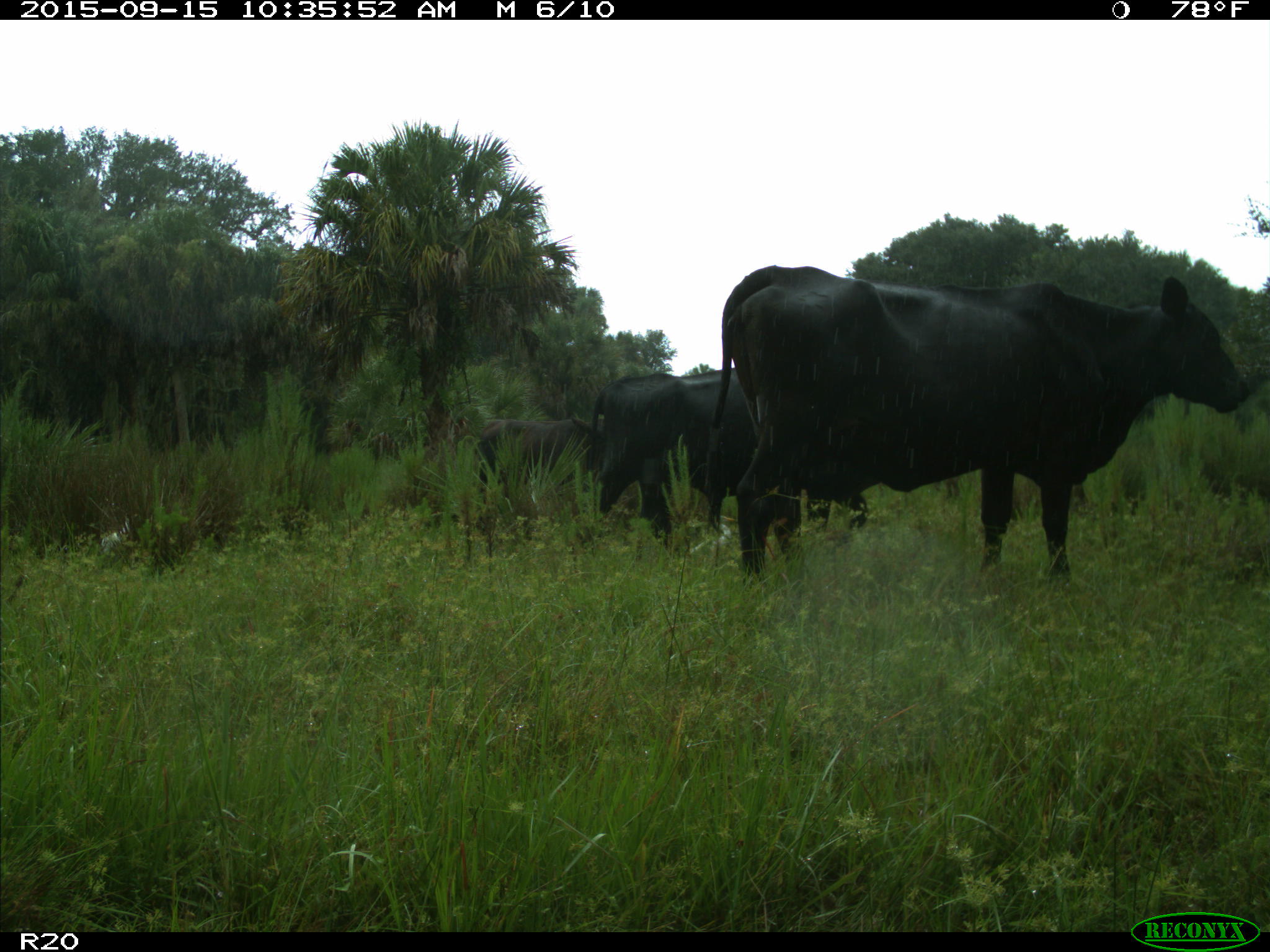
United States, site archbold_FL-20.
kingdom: Animalia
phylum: Chordata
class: Mammalia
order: Artiodactyla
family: Bovidae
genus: Bos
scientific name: Bos taurus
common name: domestic cow